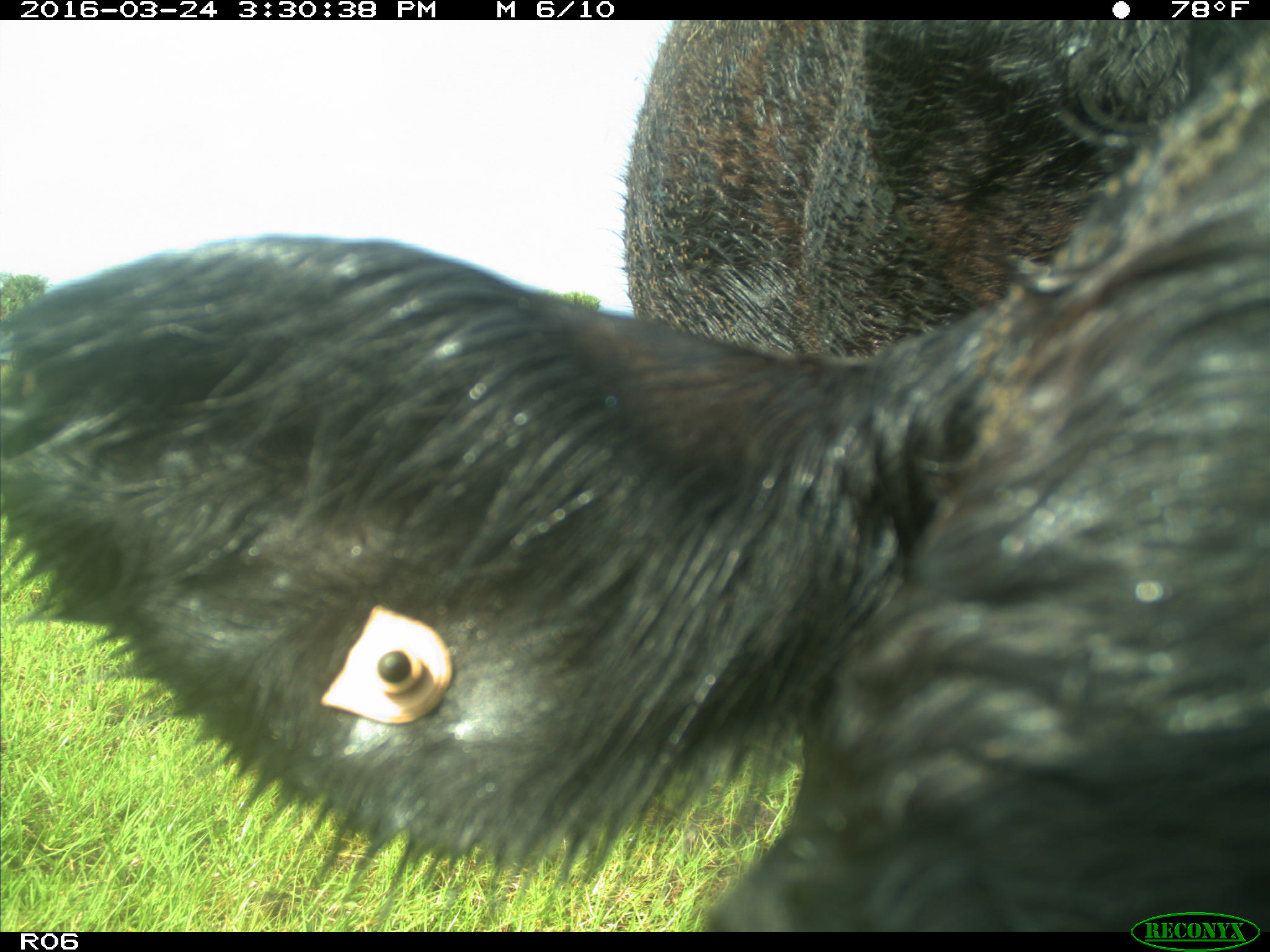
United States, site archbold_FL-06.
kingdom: Animalia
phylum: Chordata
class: Mammalia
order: Artiodactyla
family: Bovidae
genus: Bos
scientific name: Bos taurus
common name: domestic cow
Bos taurus (domestic cow).